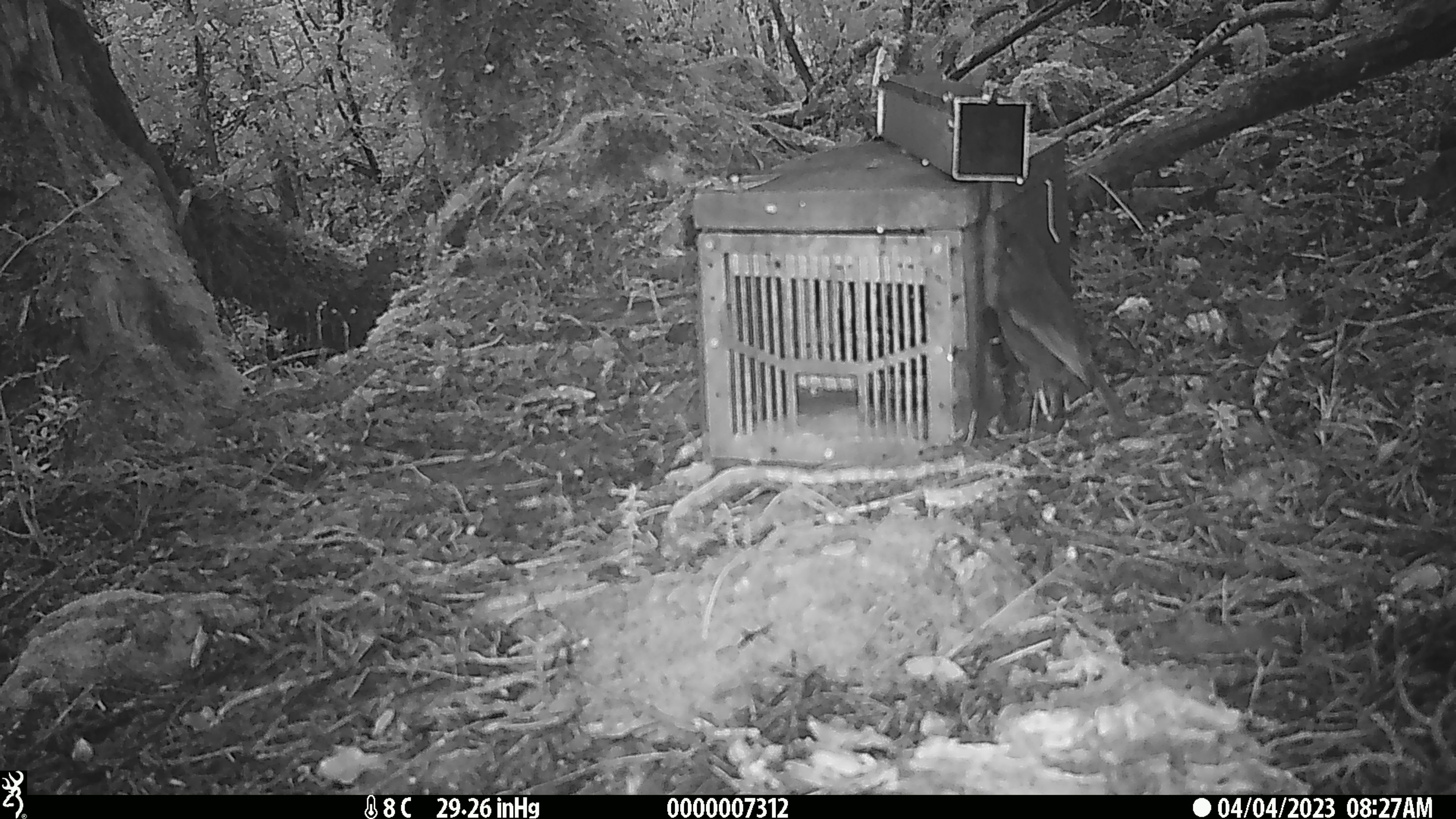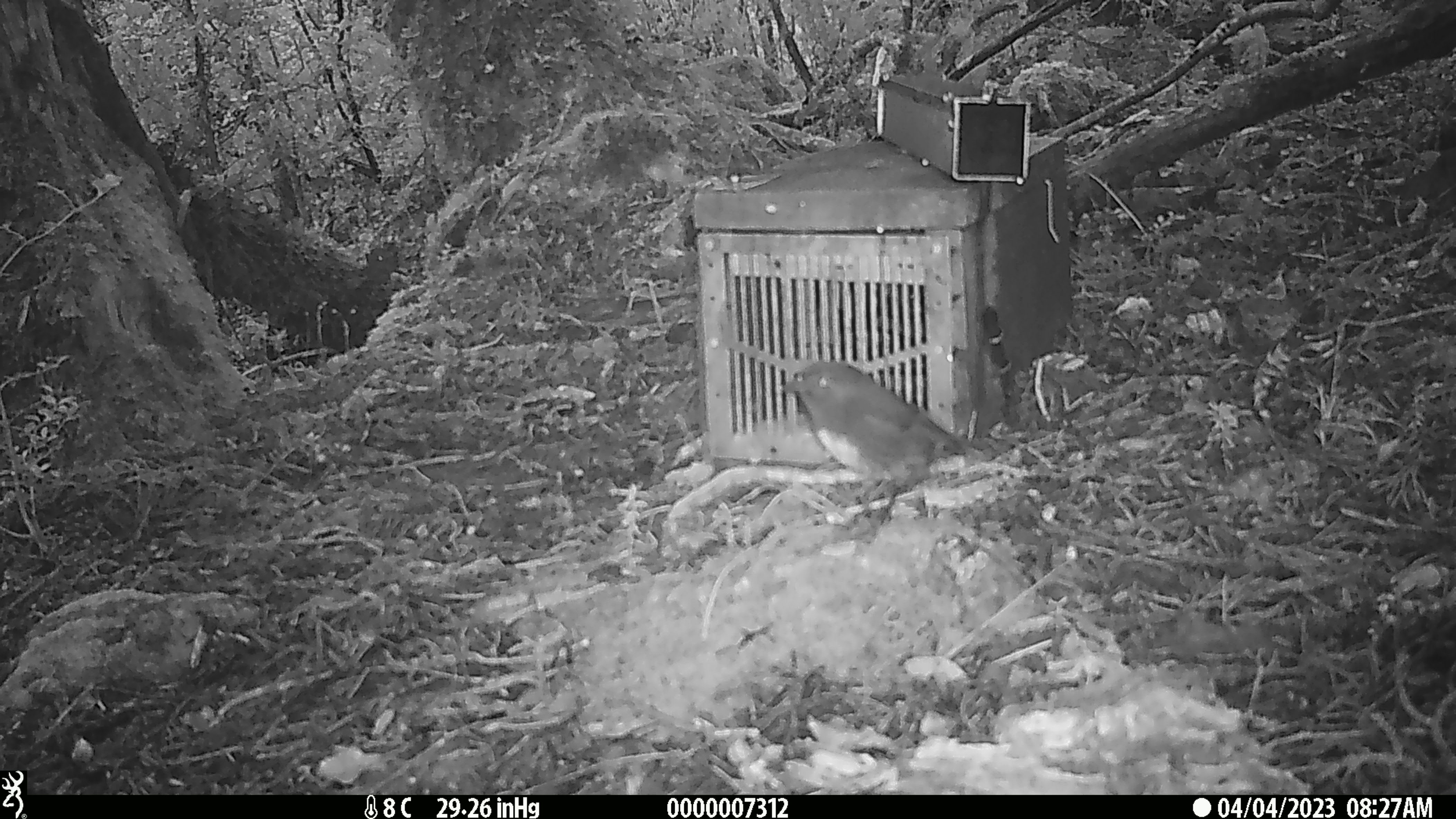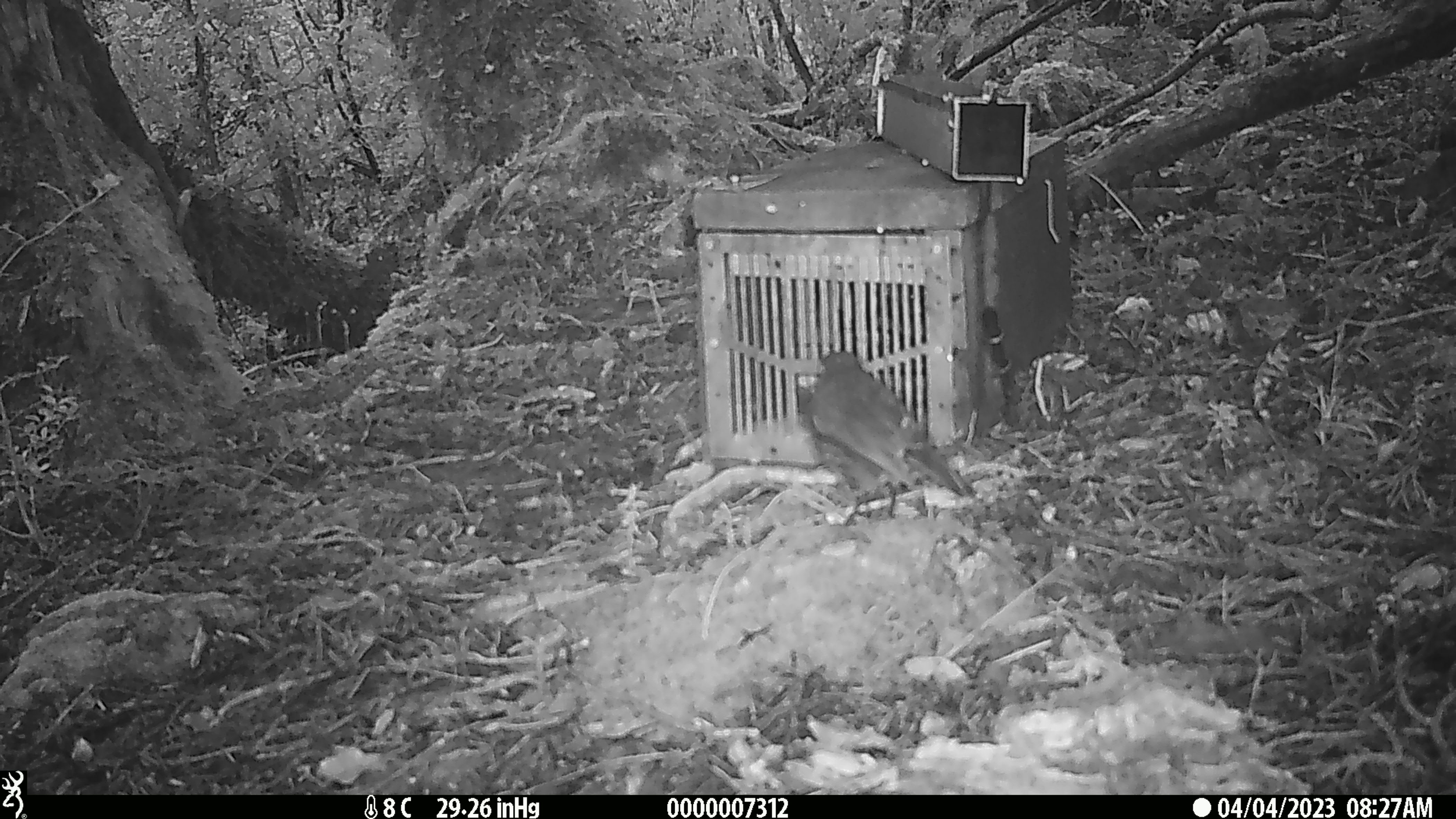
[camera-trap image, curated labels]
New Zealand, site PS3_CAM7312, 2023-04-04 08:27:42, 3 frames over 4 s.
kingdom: Animalia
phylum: Chordata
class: Aves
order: Passeriformes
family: Petroicidae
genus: Petroica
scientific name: Petroica australis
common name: new zealand robin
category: robin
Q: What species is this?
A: Robin (new zealand robin) (Petroica australis).